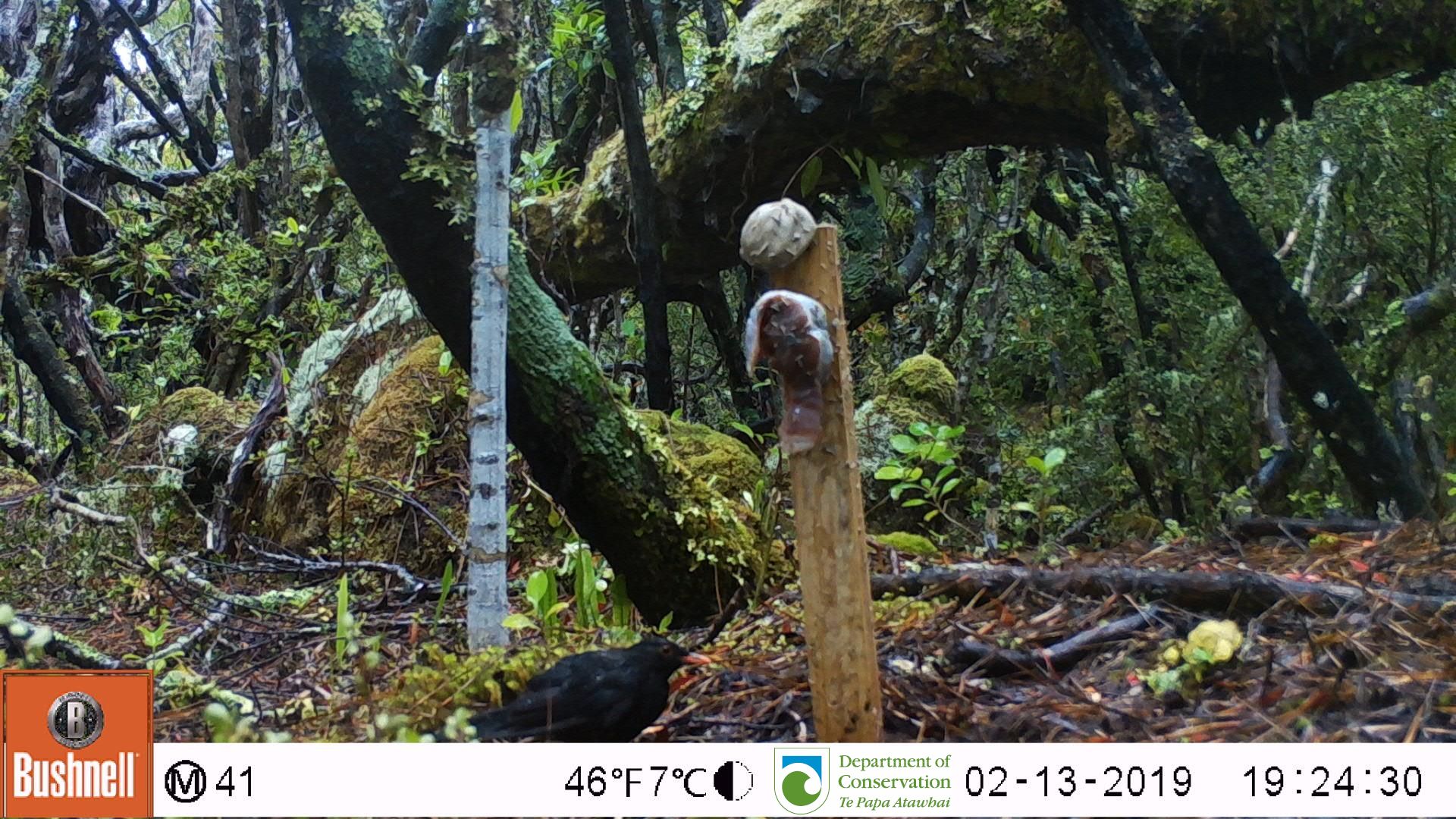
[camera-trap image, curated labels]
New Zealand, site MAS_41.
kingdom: Animalia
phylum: Chordata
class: Aves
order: Passeriformes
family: Turdidae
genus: Turdus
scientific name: Turdus merula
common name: eurasian blackbird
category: blackbird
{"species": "blackbird (eurasian blackbird) (Turdus merula)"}